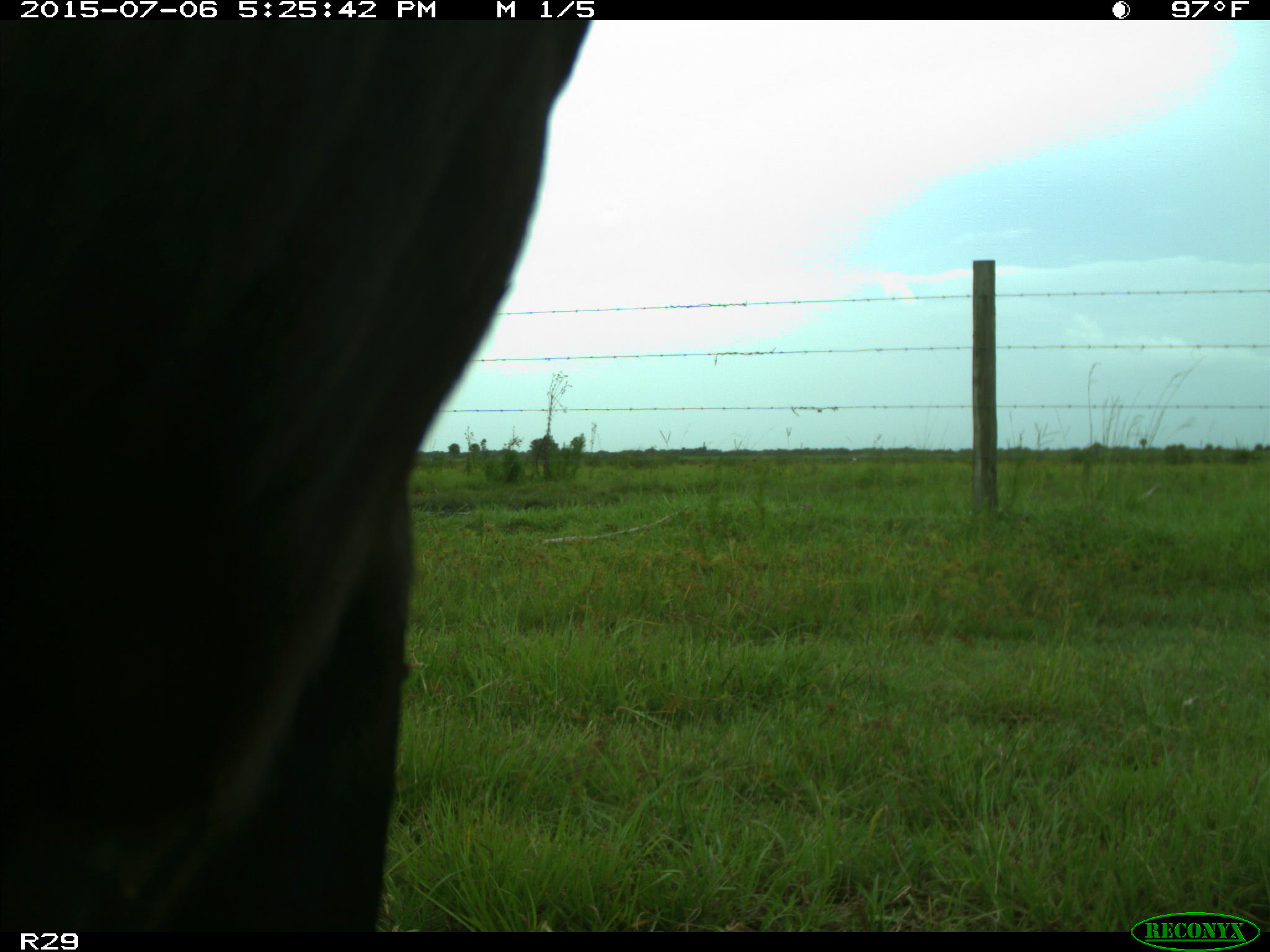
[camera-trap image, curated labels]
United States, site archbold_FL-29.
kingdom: Animalia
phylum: Chordata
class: Mammalia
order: Artiodactyla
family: Bovidae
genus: Bos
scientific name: Bos taurus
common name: domestic cow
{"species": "Bos taurus (domestic cow)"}